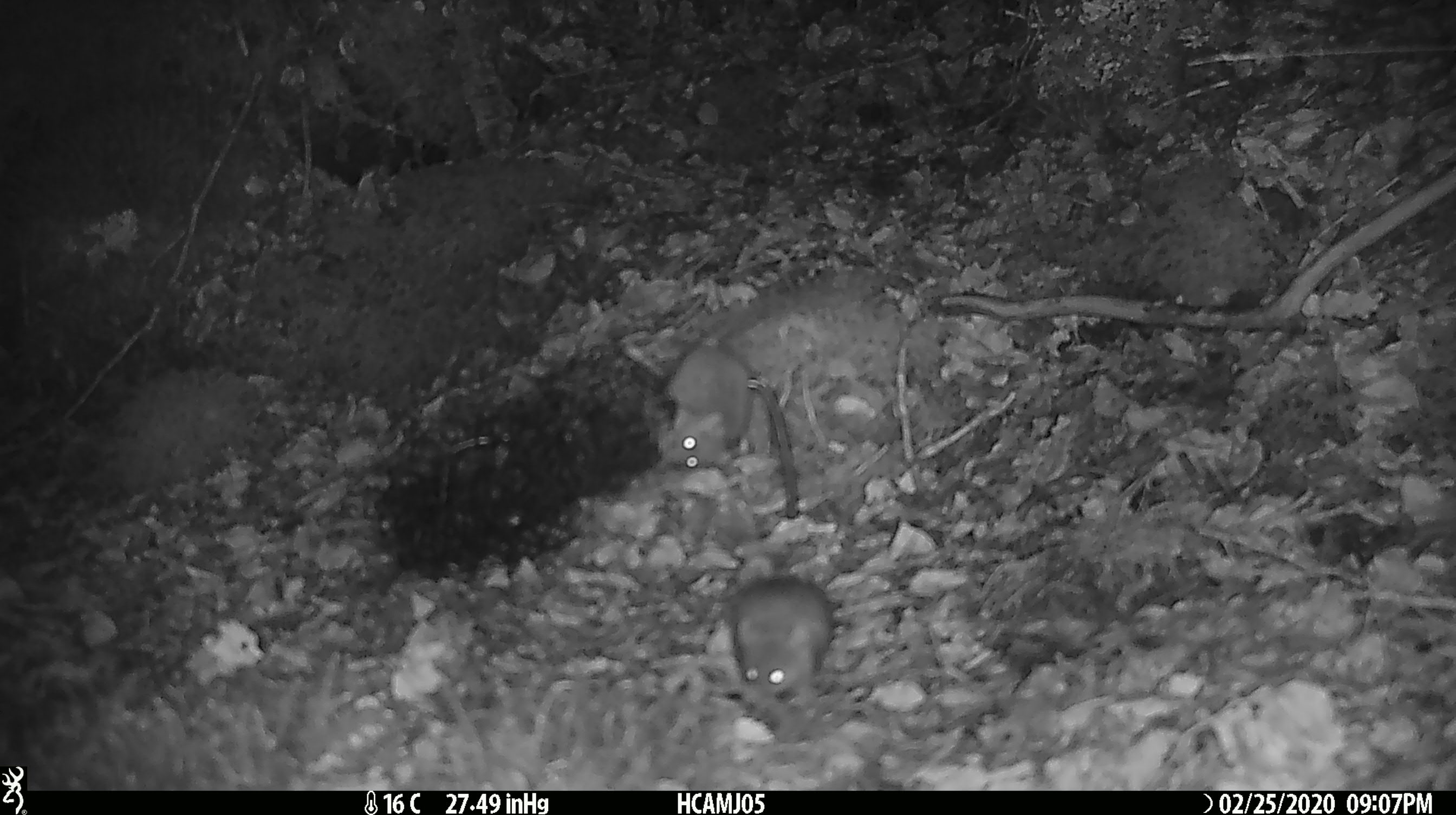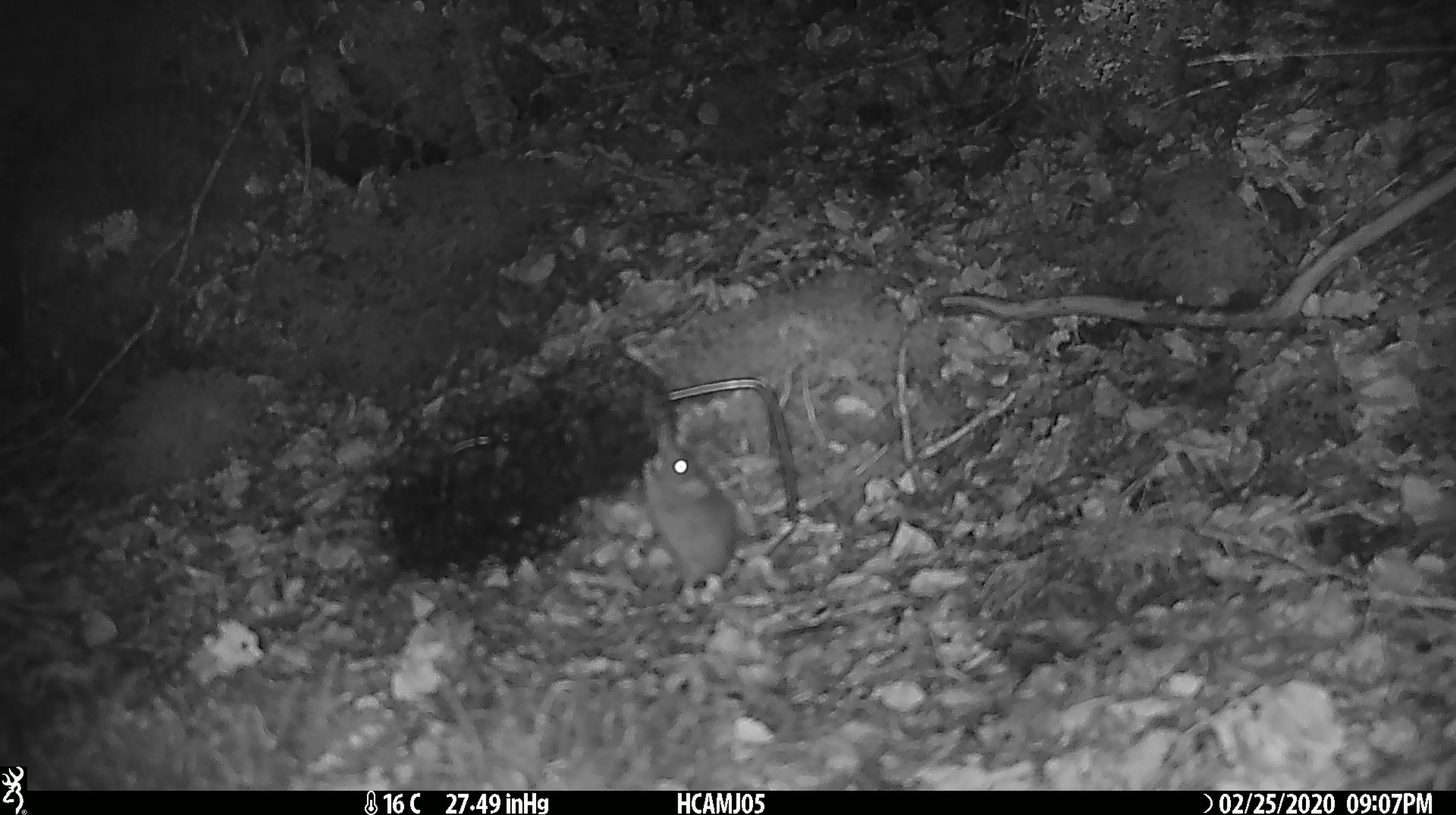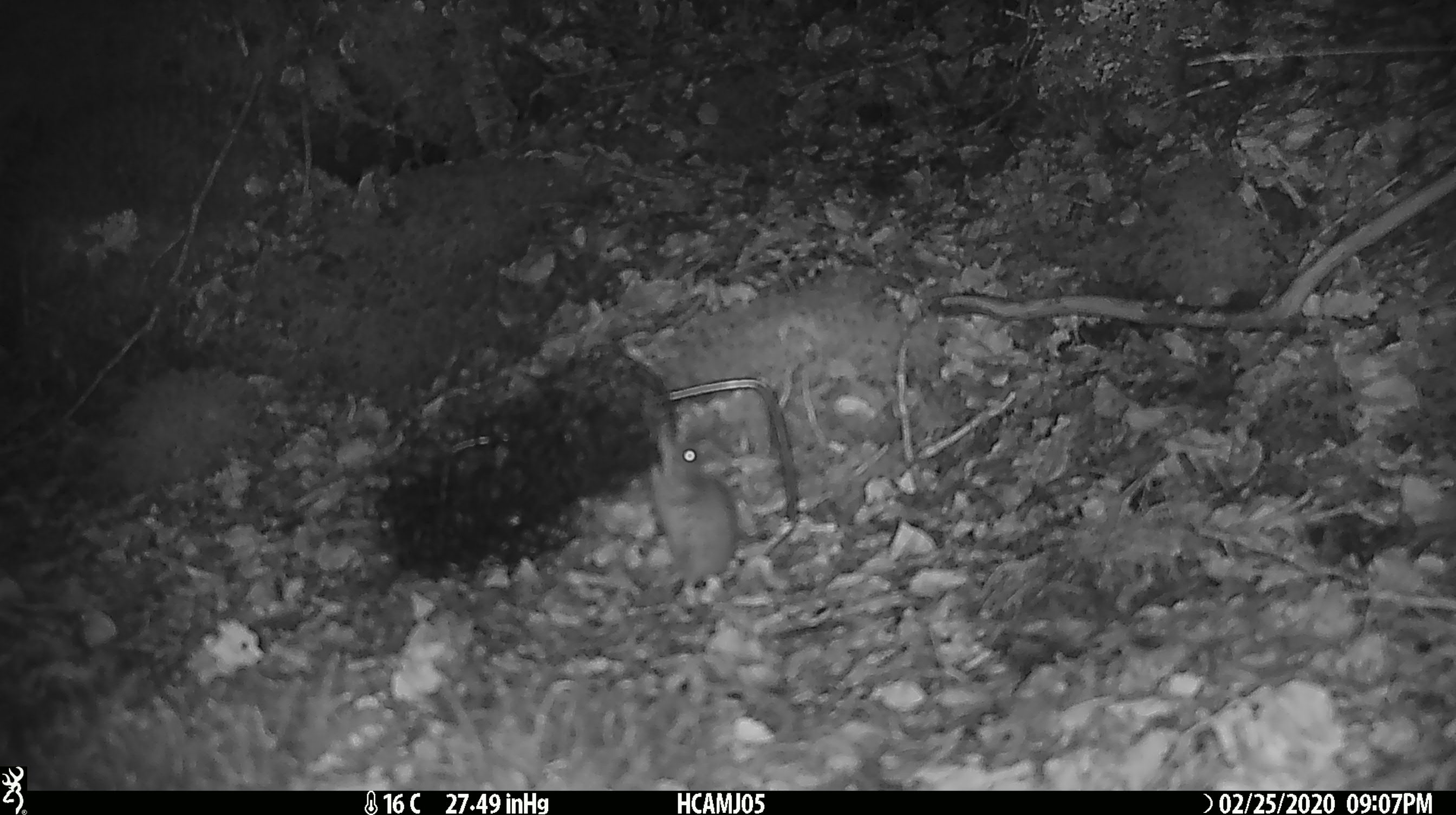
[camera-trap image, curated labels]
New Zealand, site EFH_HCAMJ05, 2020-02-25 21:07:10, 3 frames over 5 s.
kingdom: Animalia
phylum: Chordata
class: Mammalia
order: Rodentia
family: Muridae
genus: Mus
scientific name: Mus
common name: mouse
Mouse (Mus).